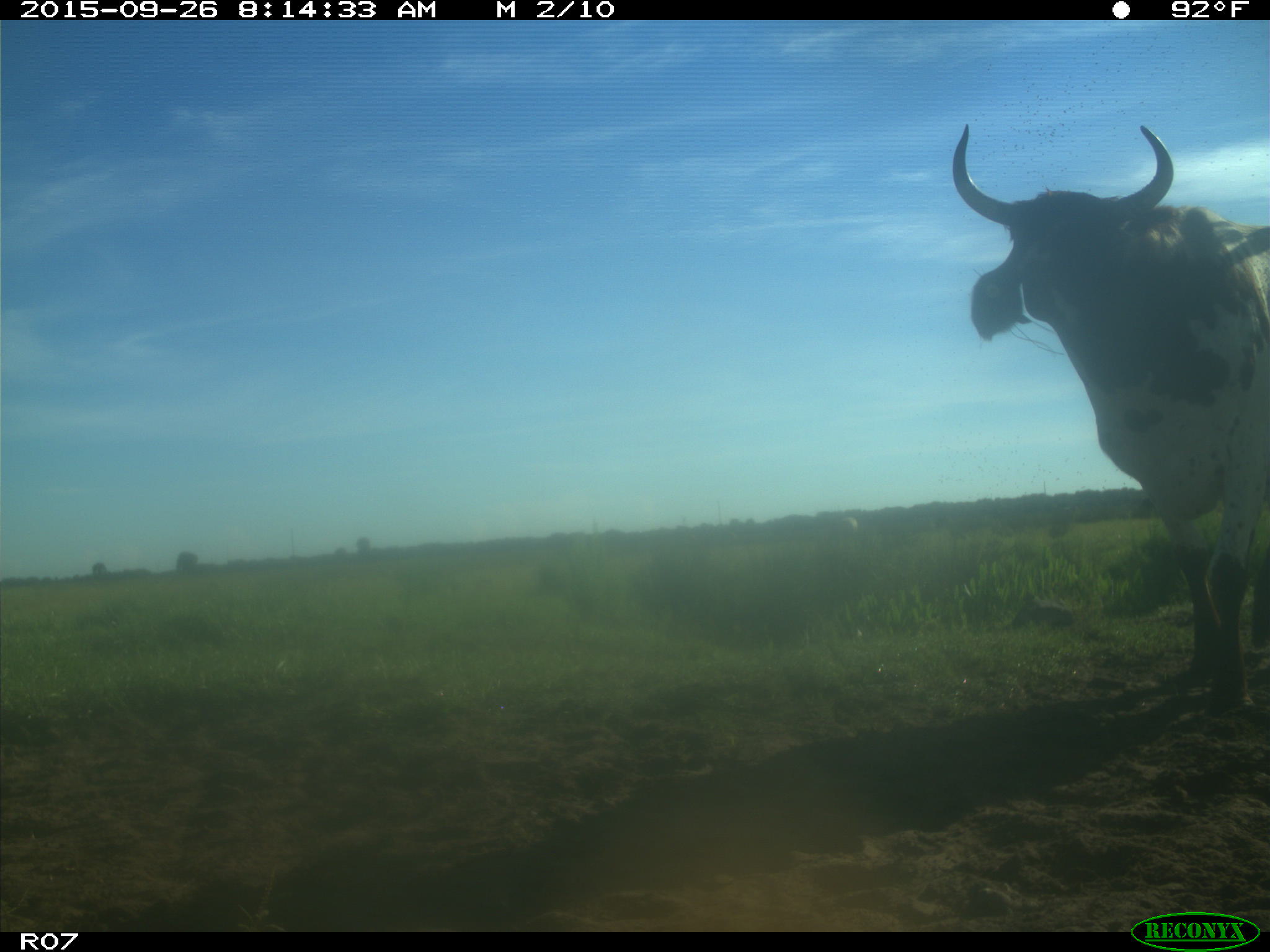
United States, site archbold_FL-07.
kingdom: Animalia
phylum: Chordata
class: Mammalia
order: Artiodactyla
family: Bovidae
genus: Bos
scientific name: Bos taurus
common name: domestic cow